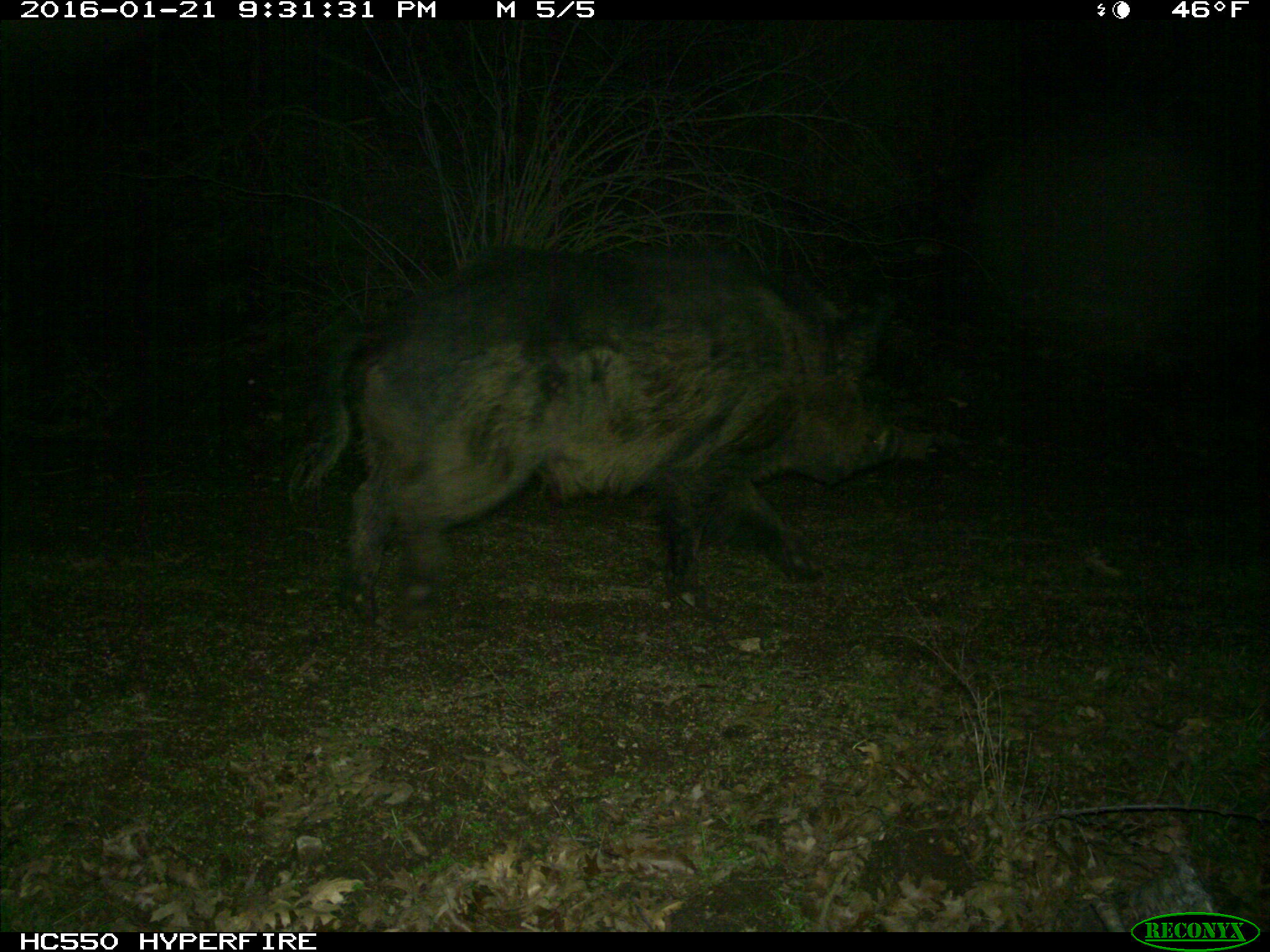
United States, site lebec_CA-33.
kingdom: Animalia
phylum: Chordata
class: Mammalia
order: Artiodactyla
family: Suidae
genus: Sus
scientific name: Sus scrofa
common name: wild boar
Sus scrofa (wild boar).